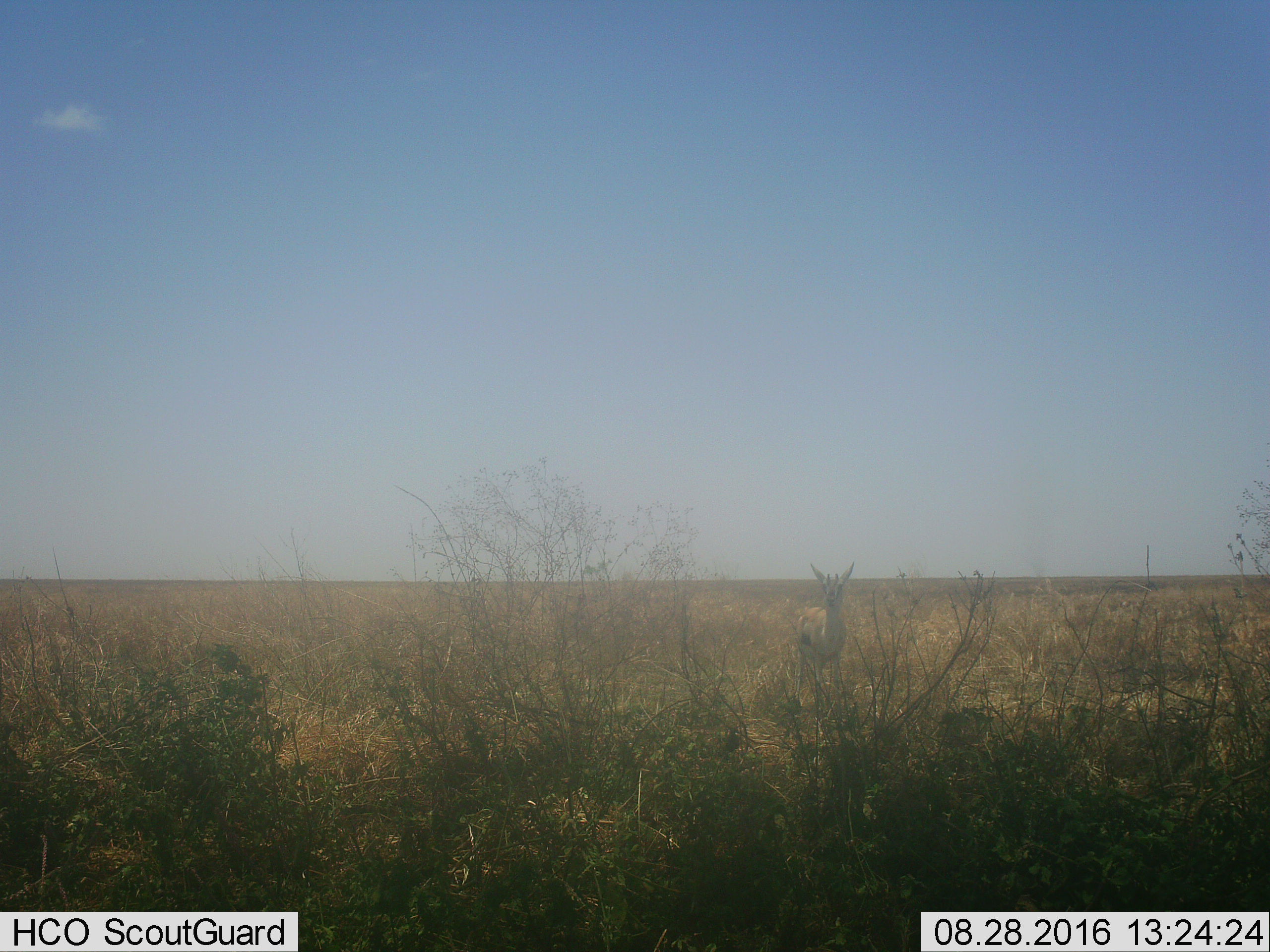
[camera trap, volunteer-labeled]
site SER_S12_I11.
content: unidentified animal